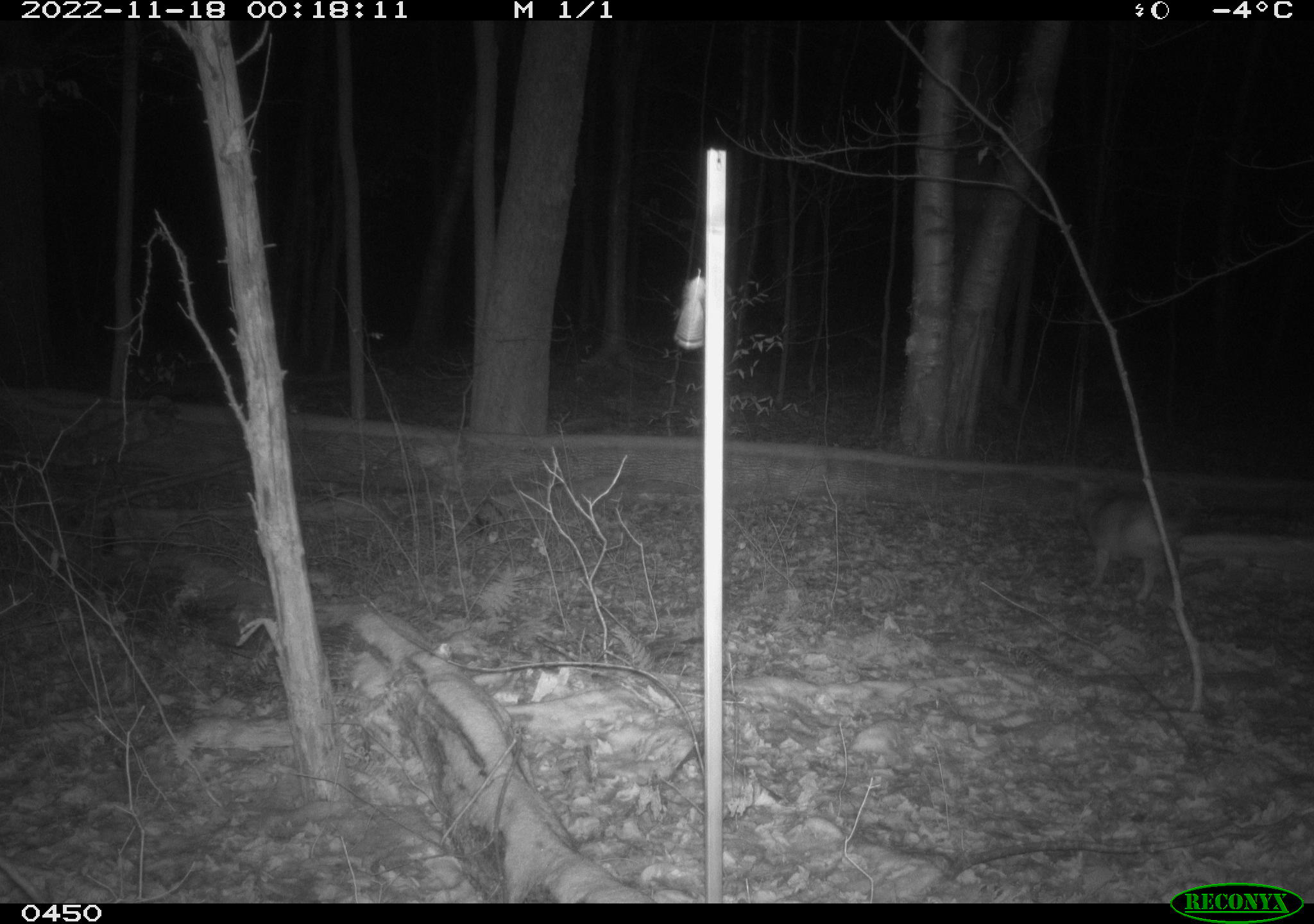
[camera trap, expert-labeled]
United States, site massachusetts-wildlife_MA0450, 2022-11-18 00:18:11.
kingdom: Animalia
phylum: Chordata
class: Mammalia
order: Carnivora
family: Canidae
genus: Canis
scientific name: Canis latrans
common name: coyote